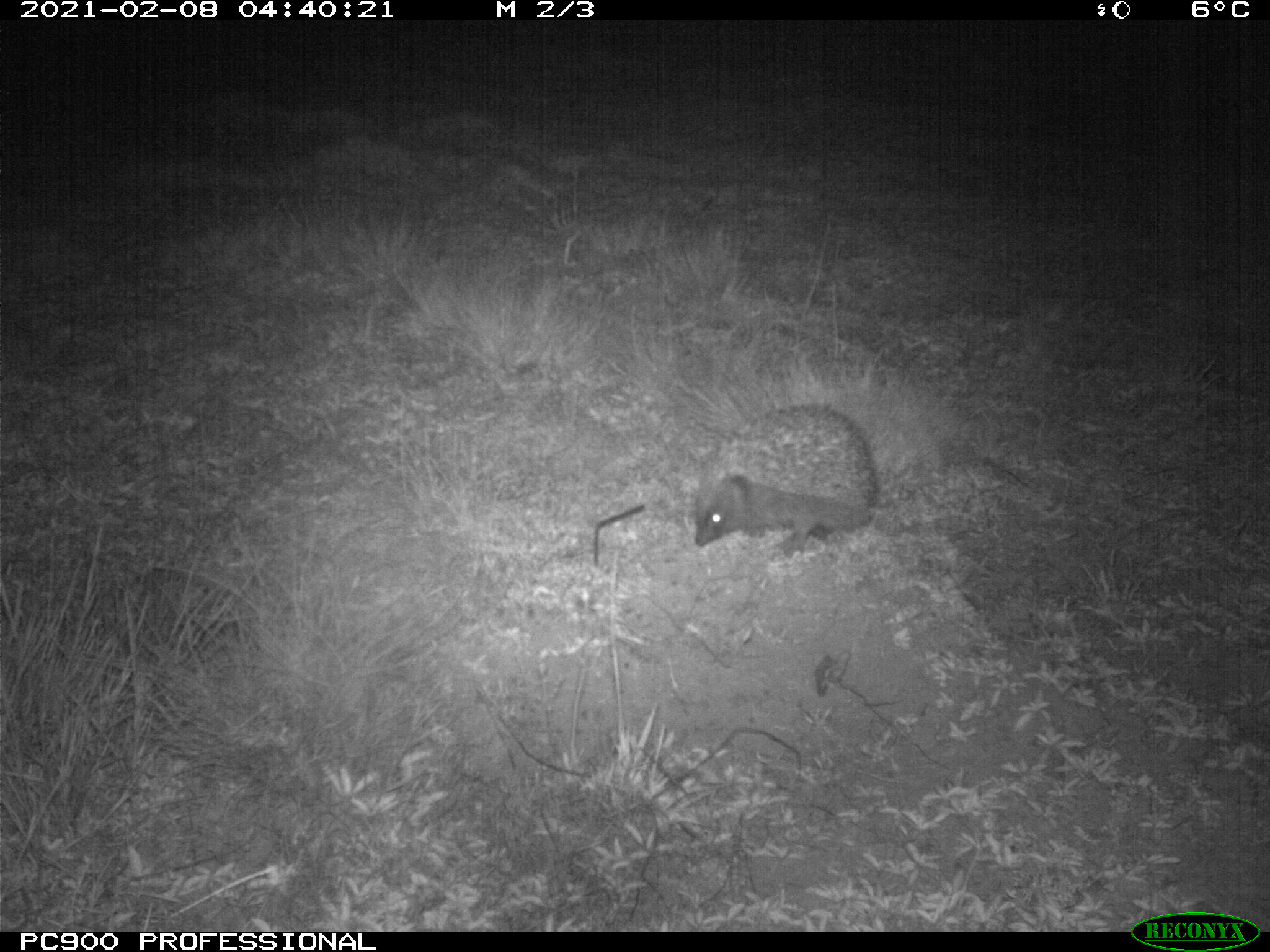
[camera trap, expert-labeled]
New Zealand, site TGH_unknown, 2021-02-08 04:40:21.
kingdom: Animalia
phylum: Chordata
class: Mammalia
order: Eulipotyphla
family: Erinaceidae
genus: Erinaceus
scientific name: Erinaceus europaeus europaeus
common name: european hedgehog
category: hedgehog